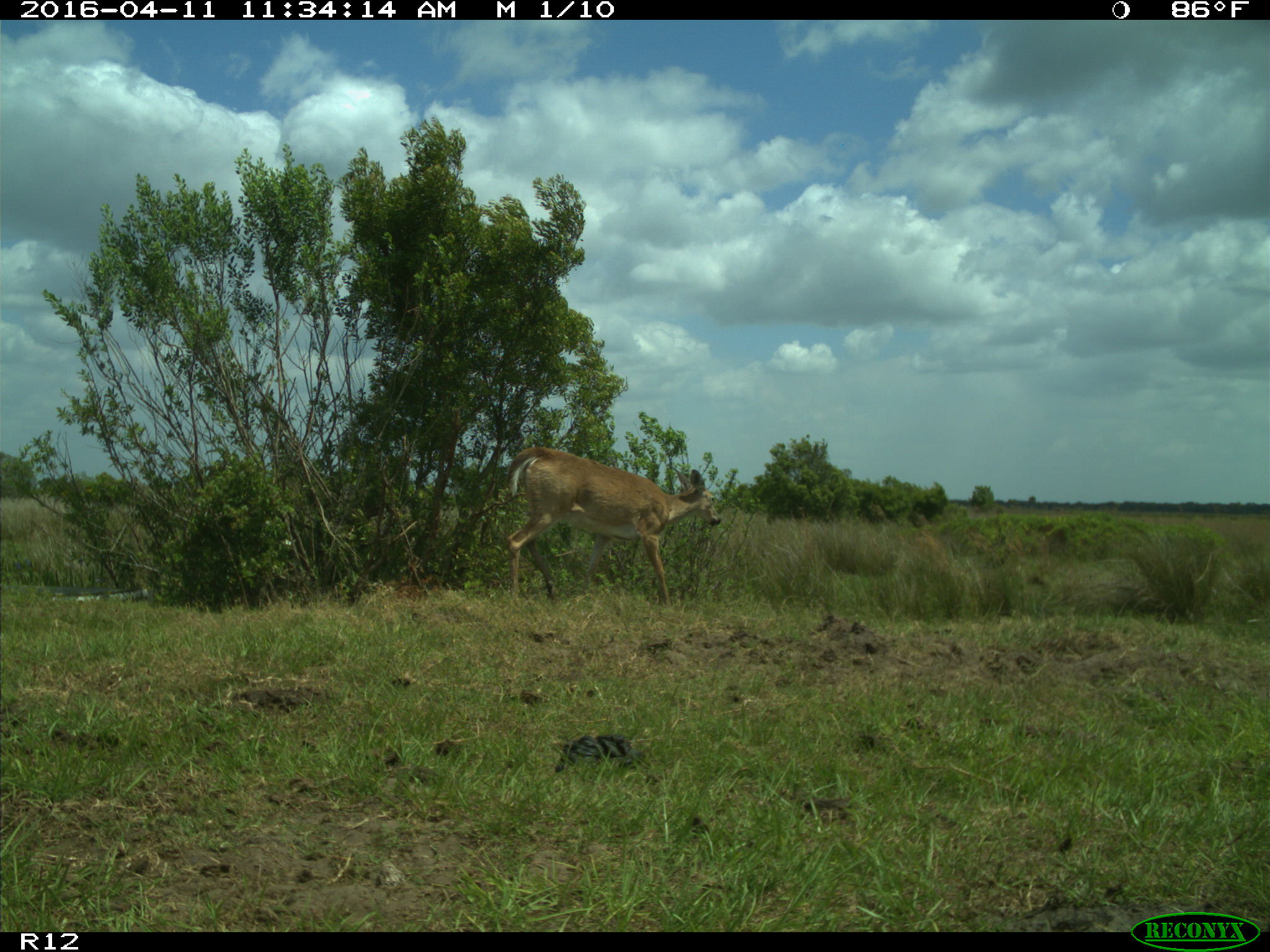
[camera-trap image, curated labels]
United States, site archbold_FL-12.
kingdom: Animalia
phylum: Chordata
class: Mammalia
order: Artiodactyla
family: Cervidae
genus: Odocoileus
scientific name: Odocoileus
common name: deer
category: unidentified deer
Unidentified deer (deer) (Odocoileus).